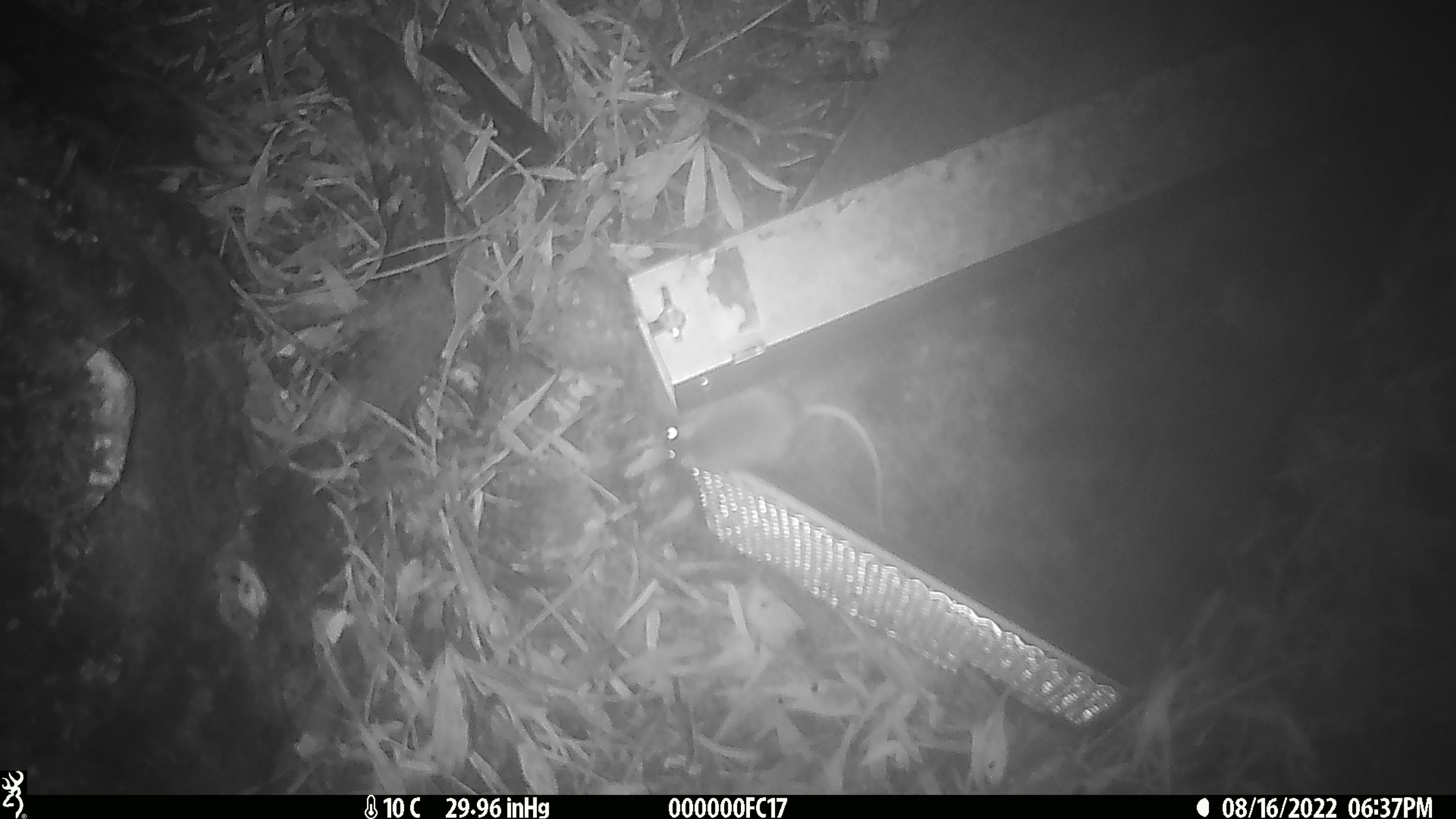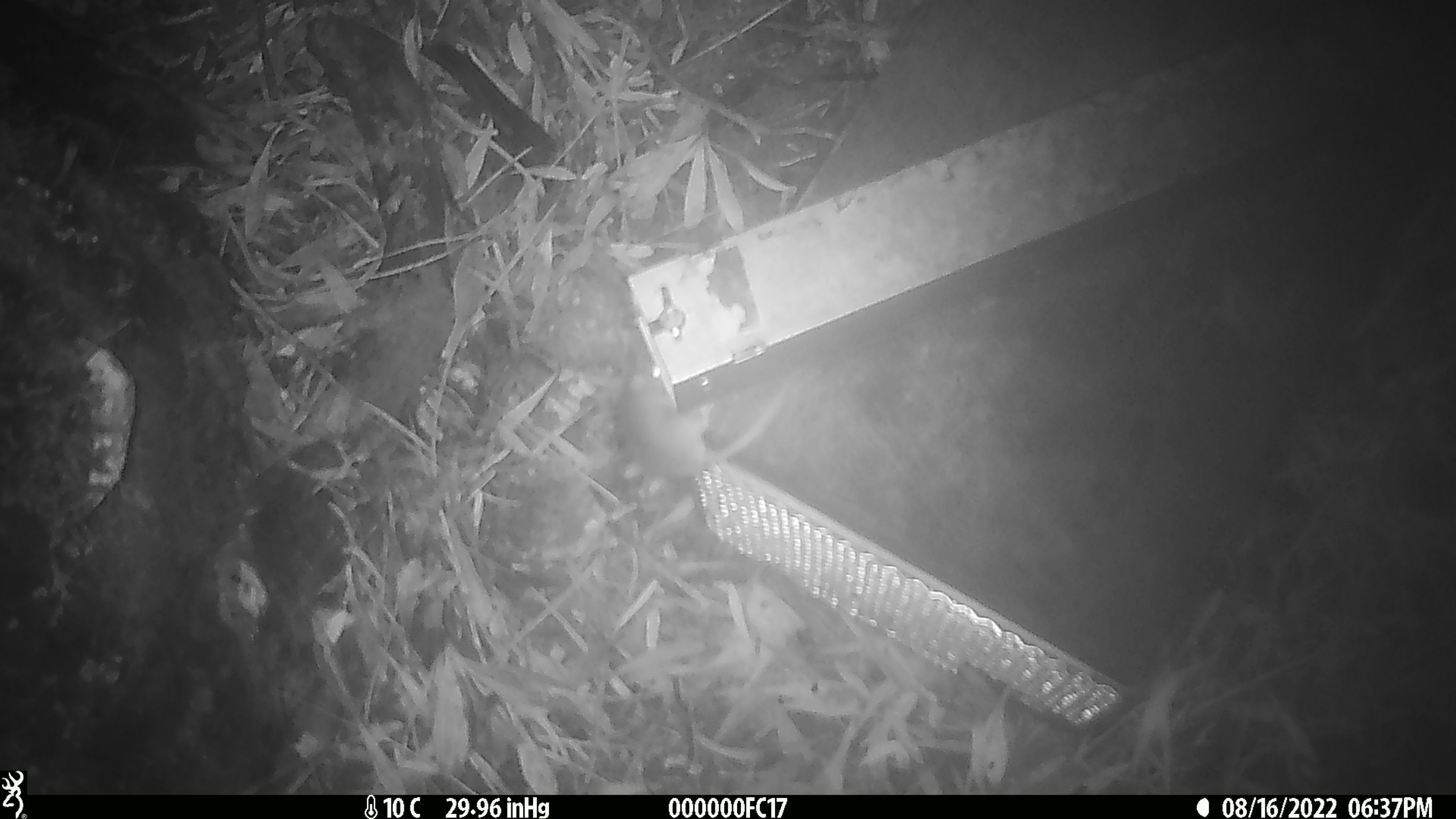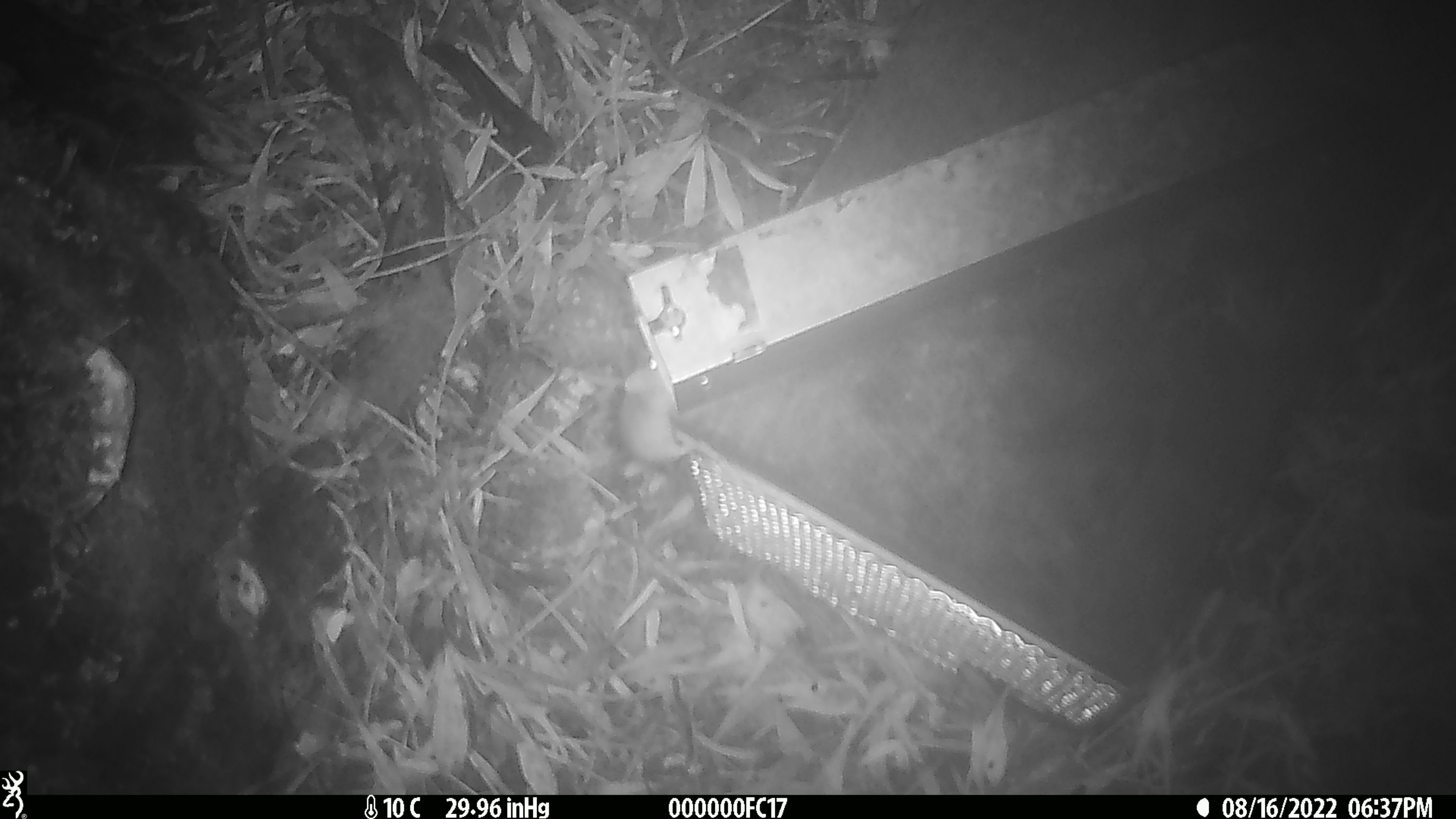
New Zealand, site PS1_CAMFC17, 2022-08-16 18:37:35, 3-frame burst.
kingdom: Animalia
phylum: Chordata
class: Mammalia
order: Rodentia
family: Muridae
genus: Mus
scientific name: Mus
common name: mouse